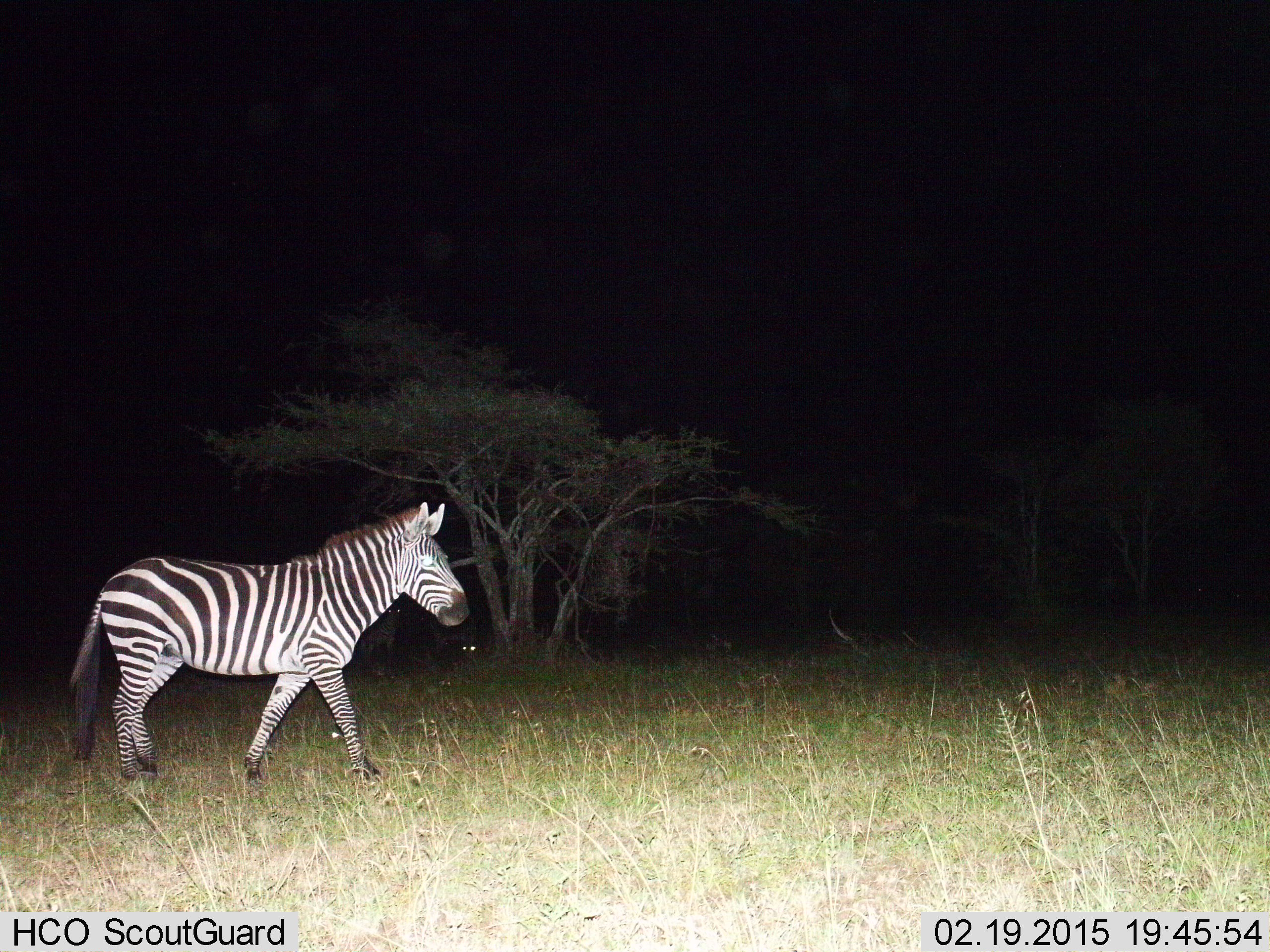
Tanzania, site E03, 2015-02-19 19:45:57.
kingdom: Animalia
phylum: Chordata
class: Mammalia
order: Perissodactyla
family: Equidae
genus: Equus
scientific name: Equus quagga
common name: plains zebra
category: zebra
Zebra (plains zebra) (Equus quagga), count 1. Behavior (volunteer vote fractions): standing 18%, resting 0%, moving 82%, interacting 0%. Young present (vote fraction): 0%. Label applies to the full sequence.